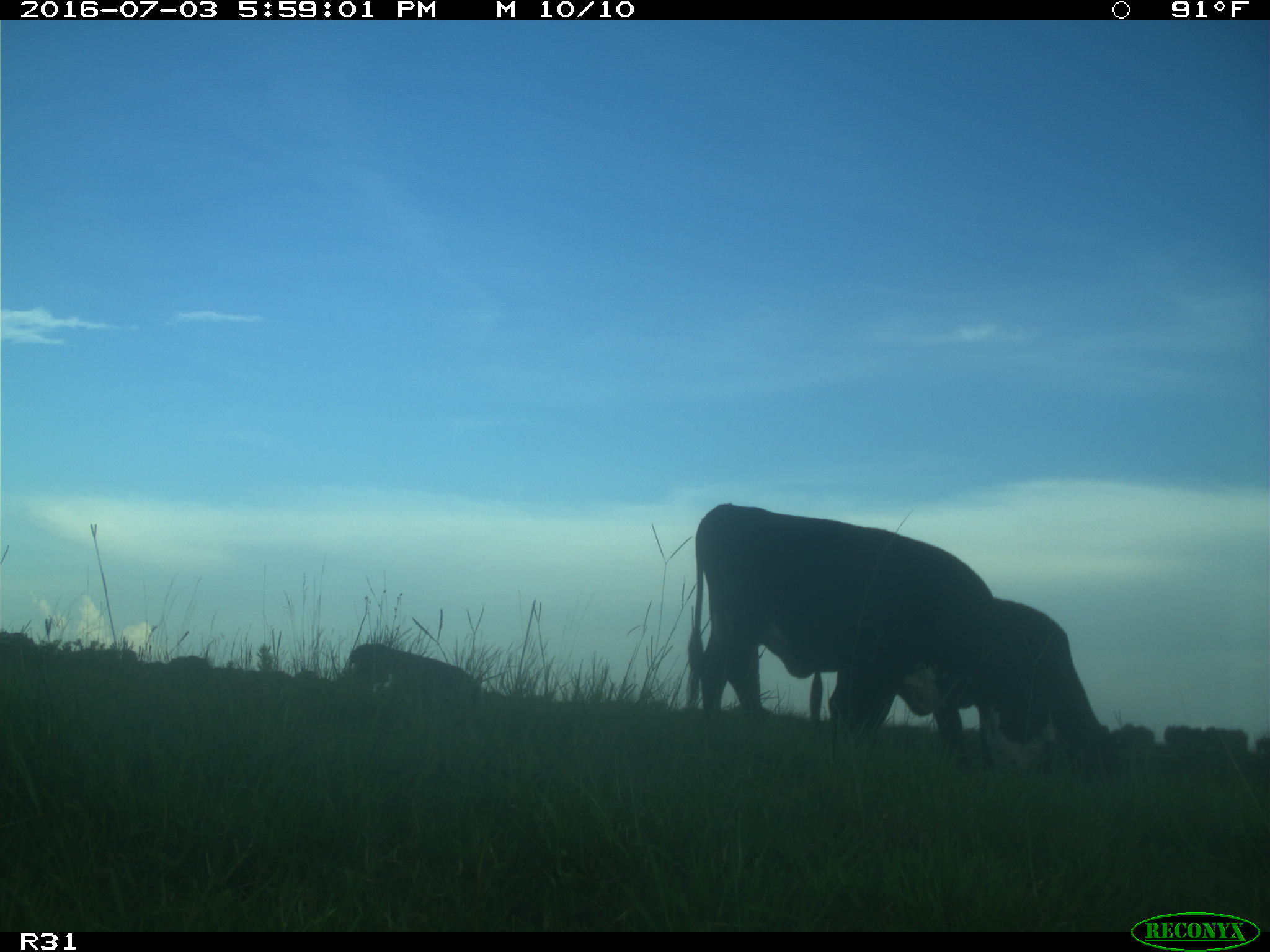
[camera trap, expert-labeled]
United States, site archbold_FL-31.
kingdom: Animalia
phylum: Chordata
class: Mammalia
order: Artiodactyla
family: Bovidae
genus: Bos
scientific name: Bos taurus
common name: domestic cow